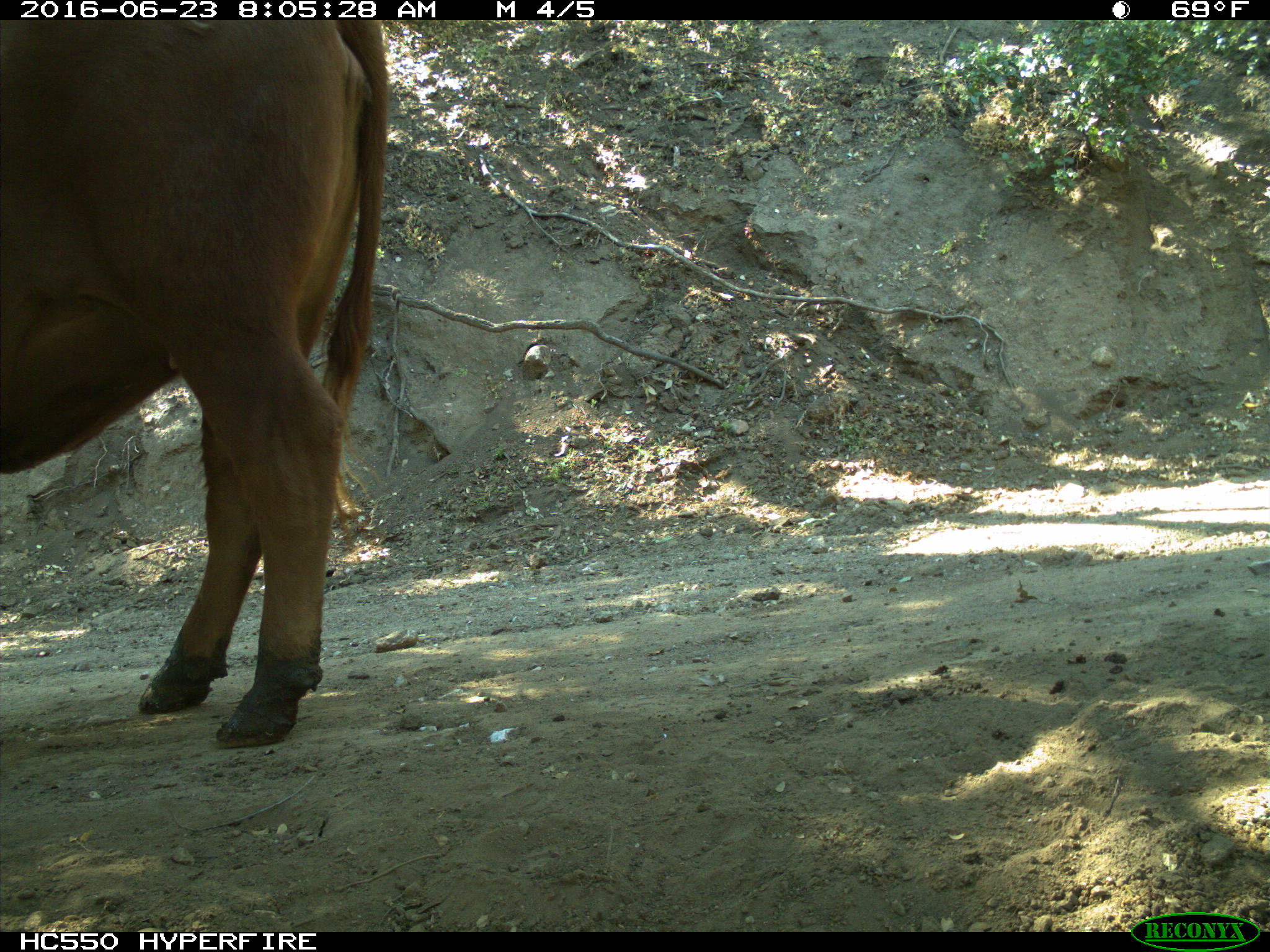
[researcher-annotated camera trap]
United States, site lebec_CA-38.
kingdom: Animalia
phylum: Chordata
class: Mammalia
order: Artiodactyla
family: Bovidae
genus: Bos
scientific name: Bos taurus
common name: domestic cow